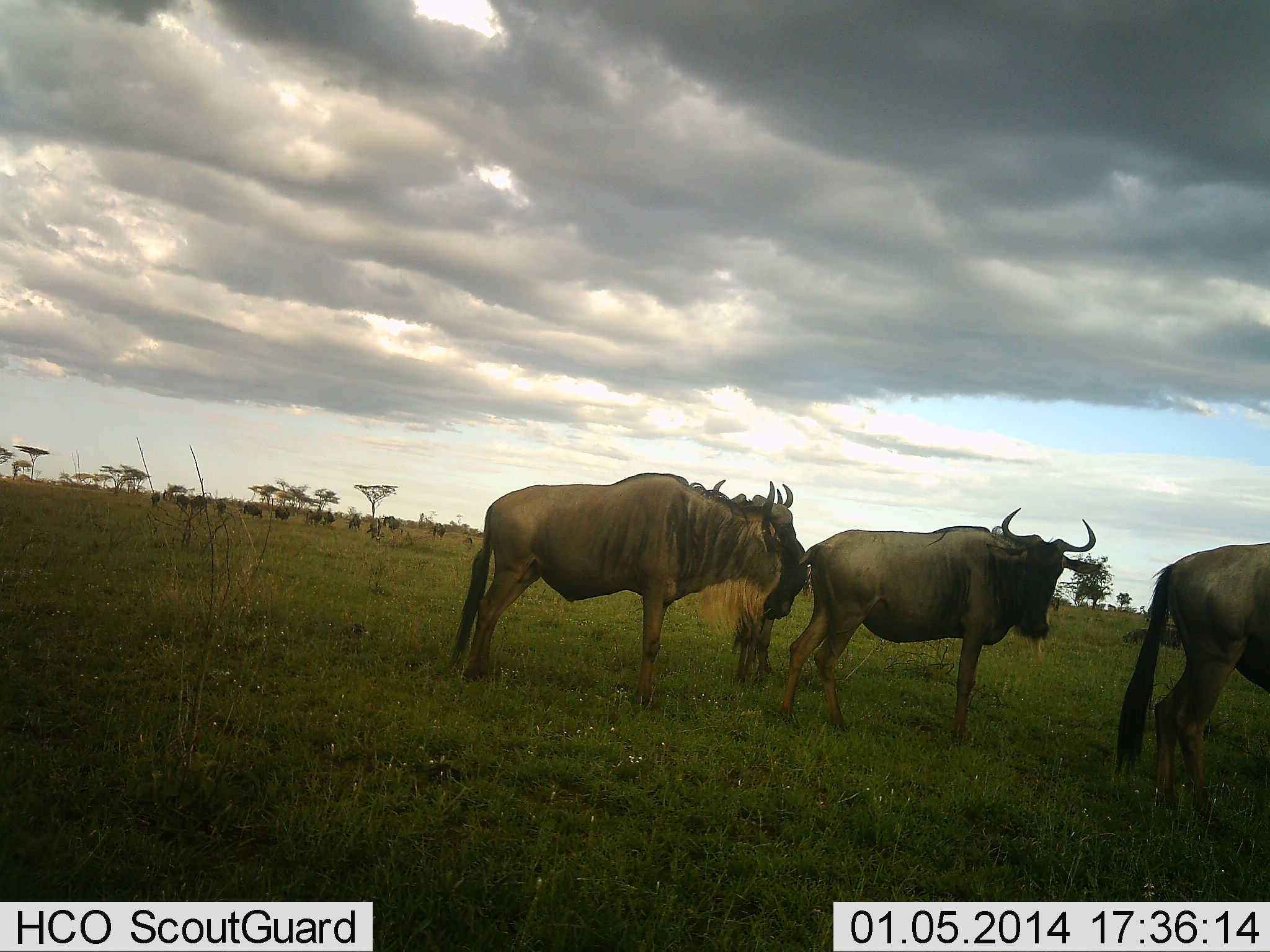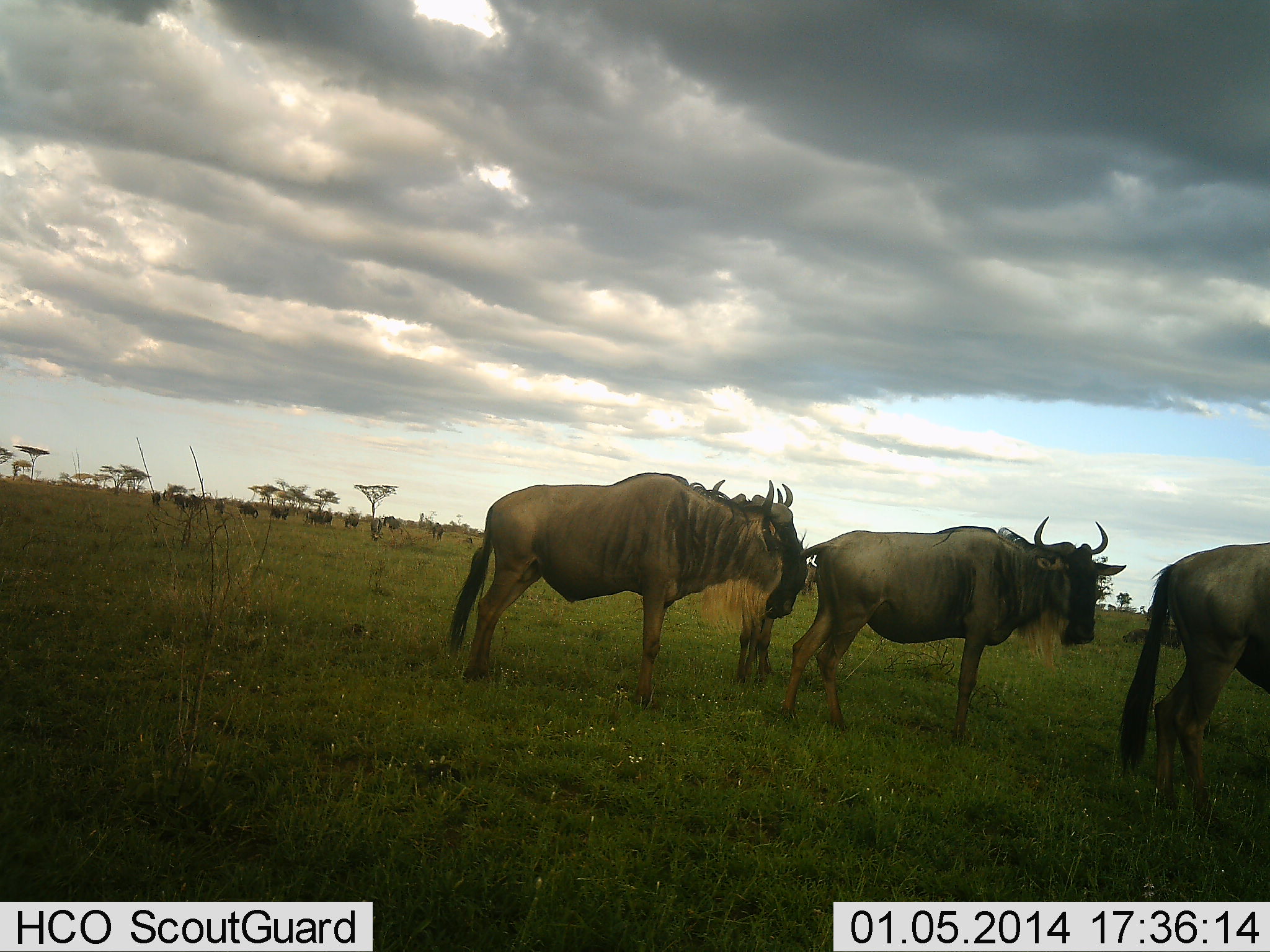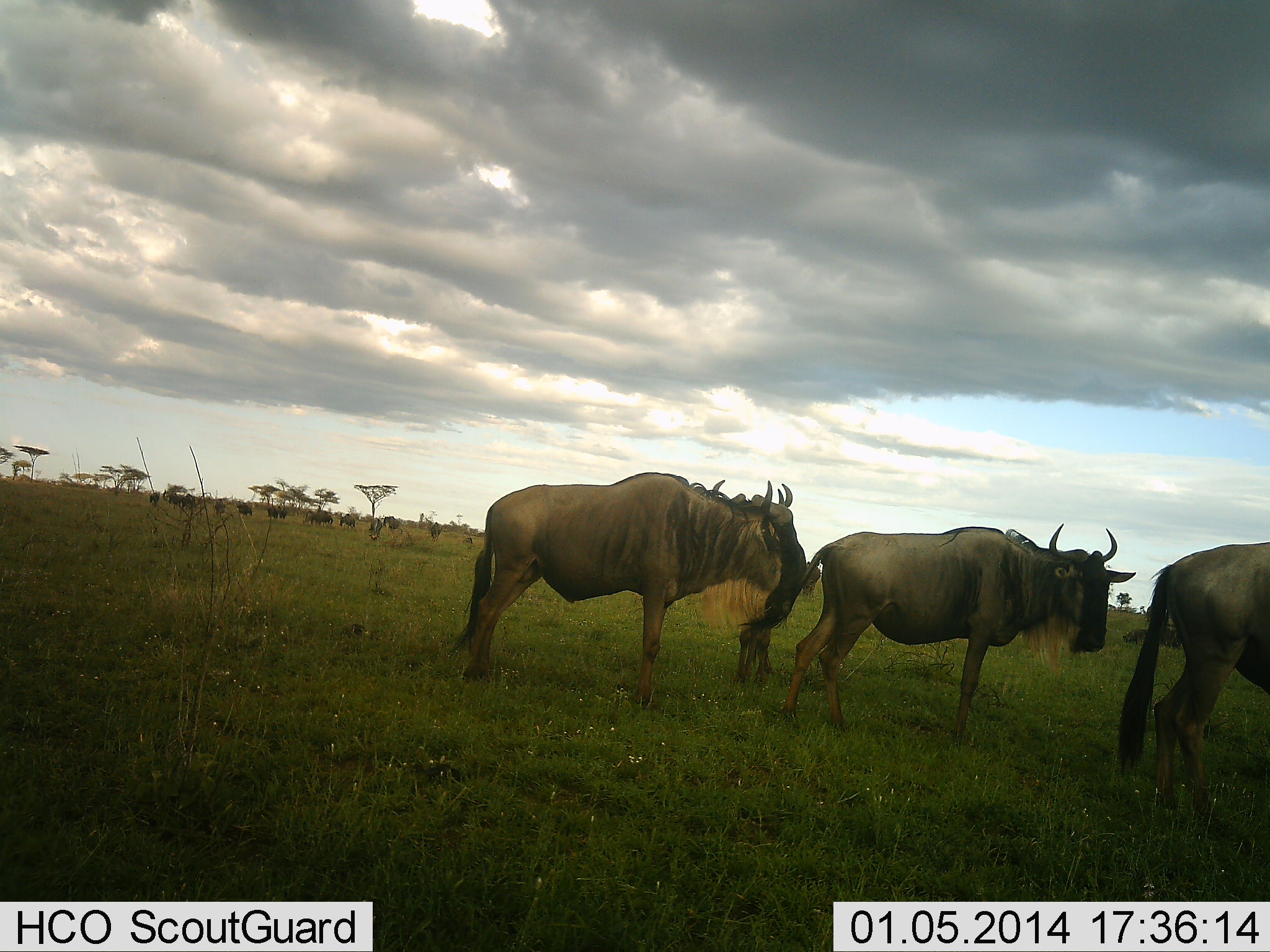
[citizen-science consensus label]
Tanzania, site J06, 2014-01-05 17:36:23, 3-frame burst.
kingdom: Animalia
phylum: Chordata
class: Mammalia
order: Artiodactyla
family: Bovidae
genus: Connochaetes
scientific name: Connochaetes taurinus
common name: blue wildebeest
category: wildebeest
Wildebeest (blue wildebeest) (Connochaetes taurinus), count 11-50. Behavior (volunteer vote fractions): standing 100%, resting 0%, moving 40%, interacting 0%. Young present (vote fraction): 0%. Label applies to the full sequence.